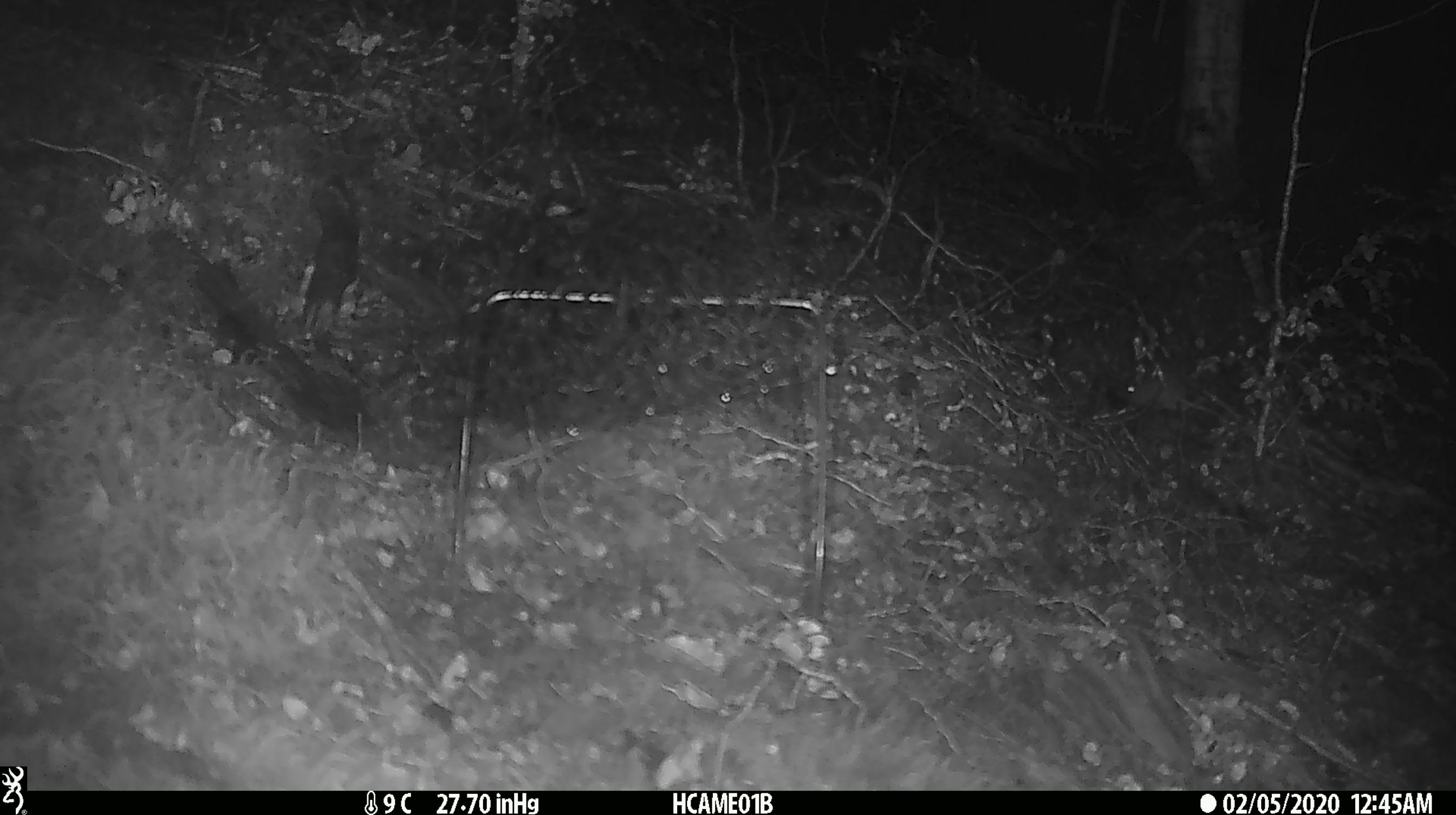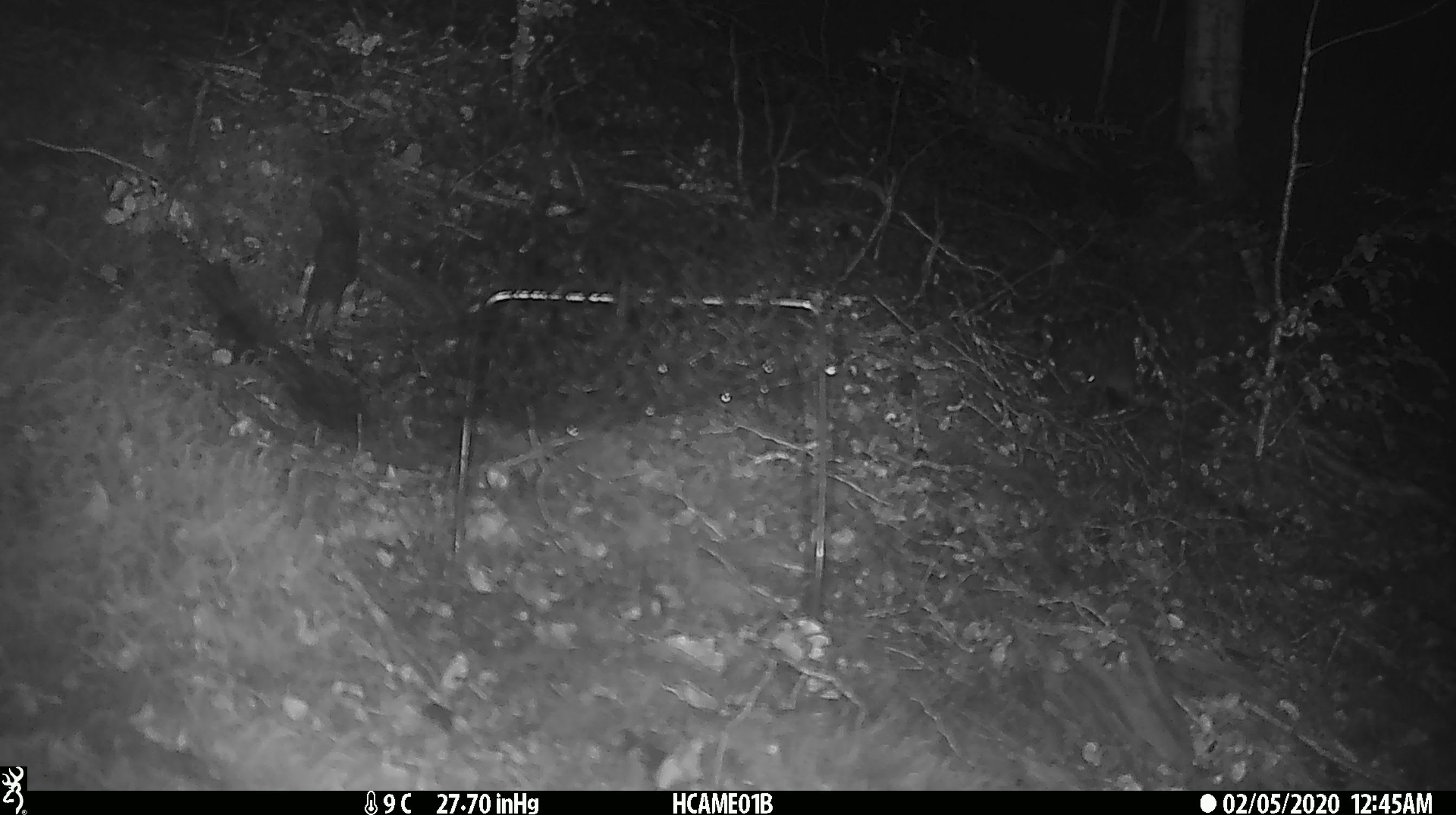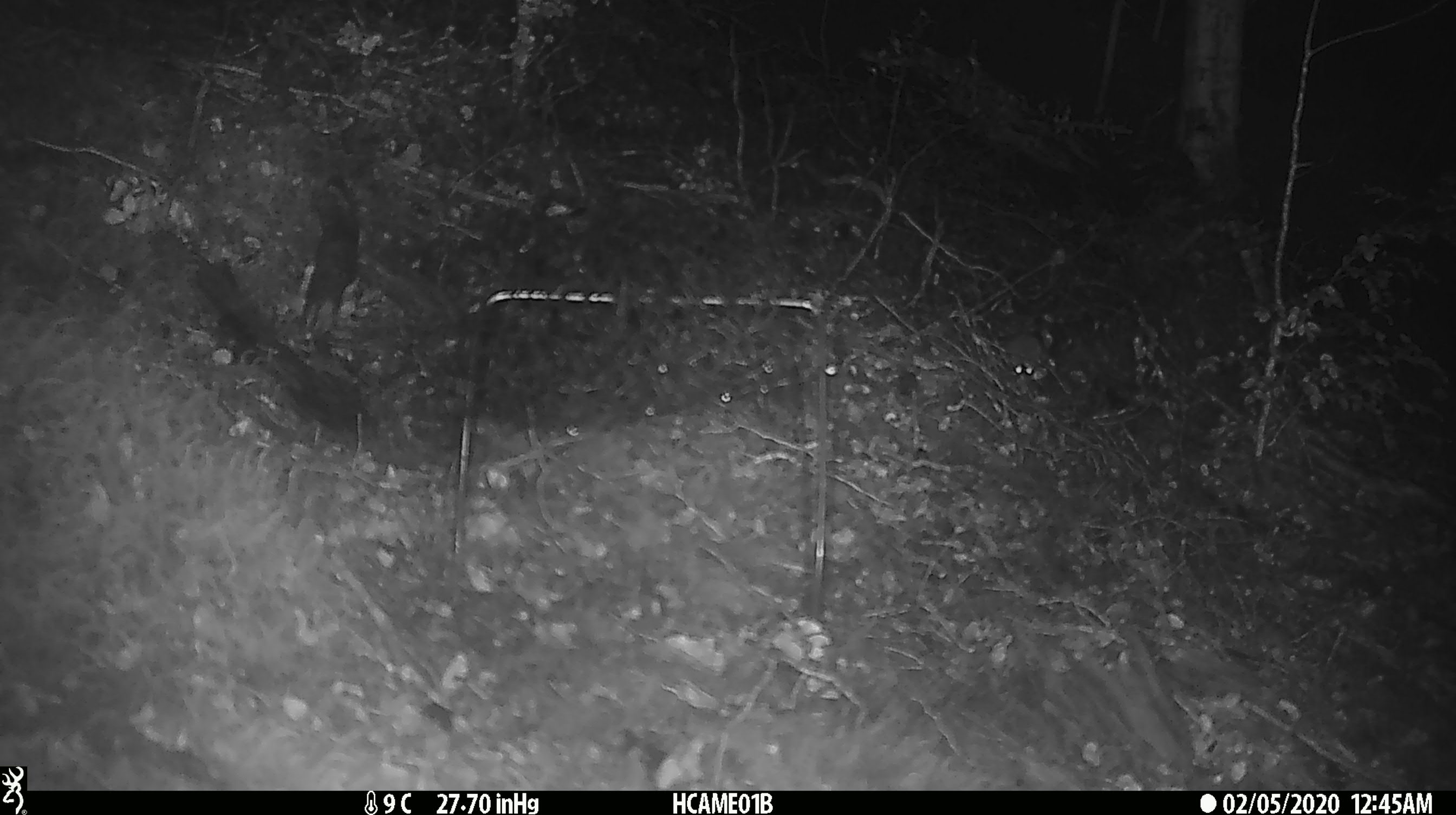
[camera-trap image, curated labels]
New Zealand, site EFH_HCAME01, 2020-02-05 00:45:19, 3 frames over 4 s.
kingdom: Animalia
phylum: Chordata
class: Mammalia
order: Rodentia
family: Muridae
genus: Mus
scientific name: Mus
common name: mouse